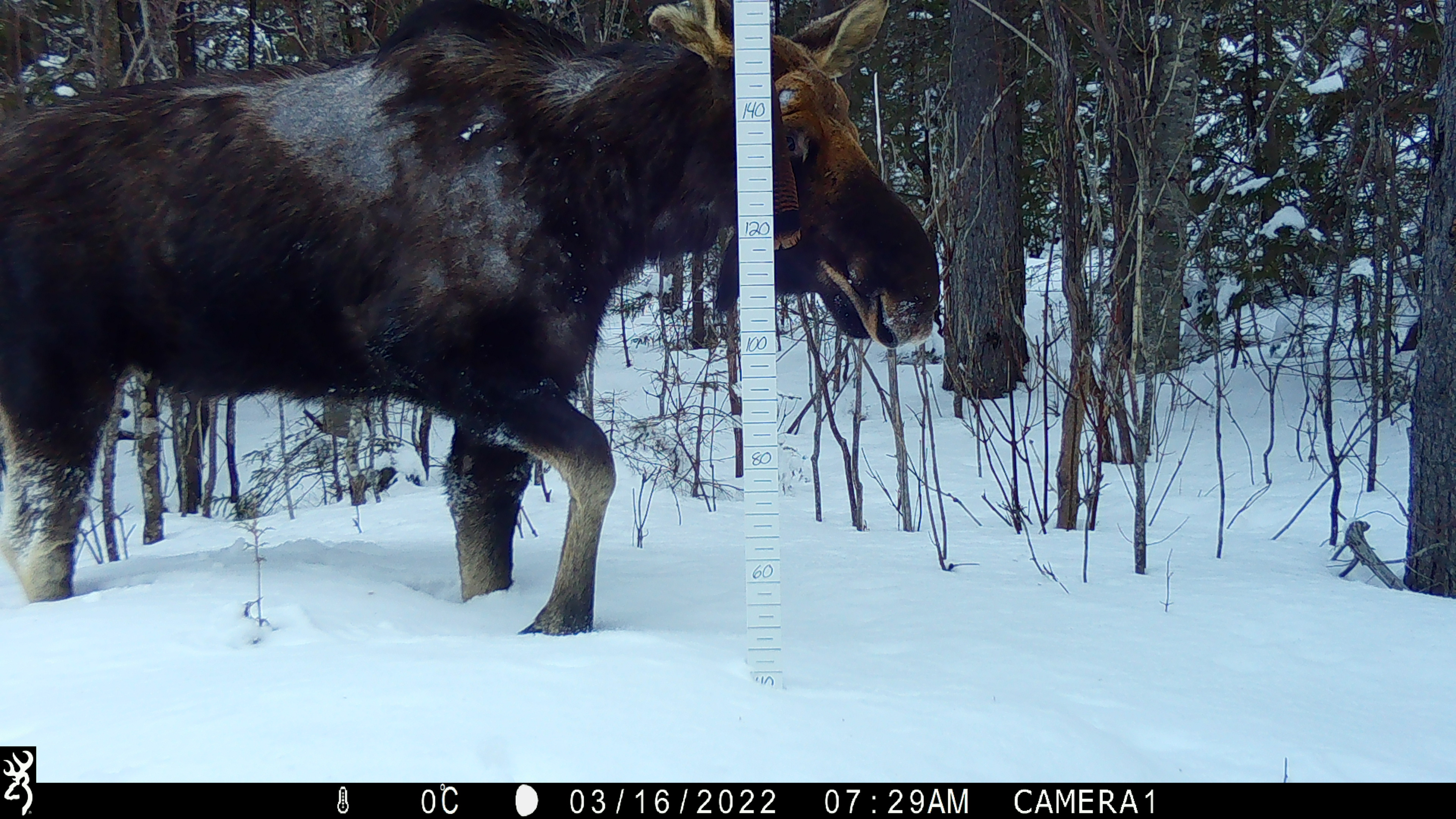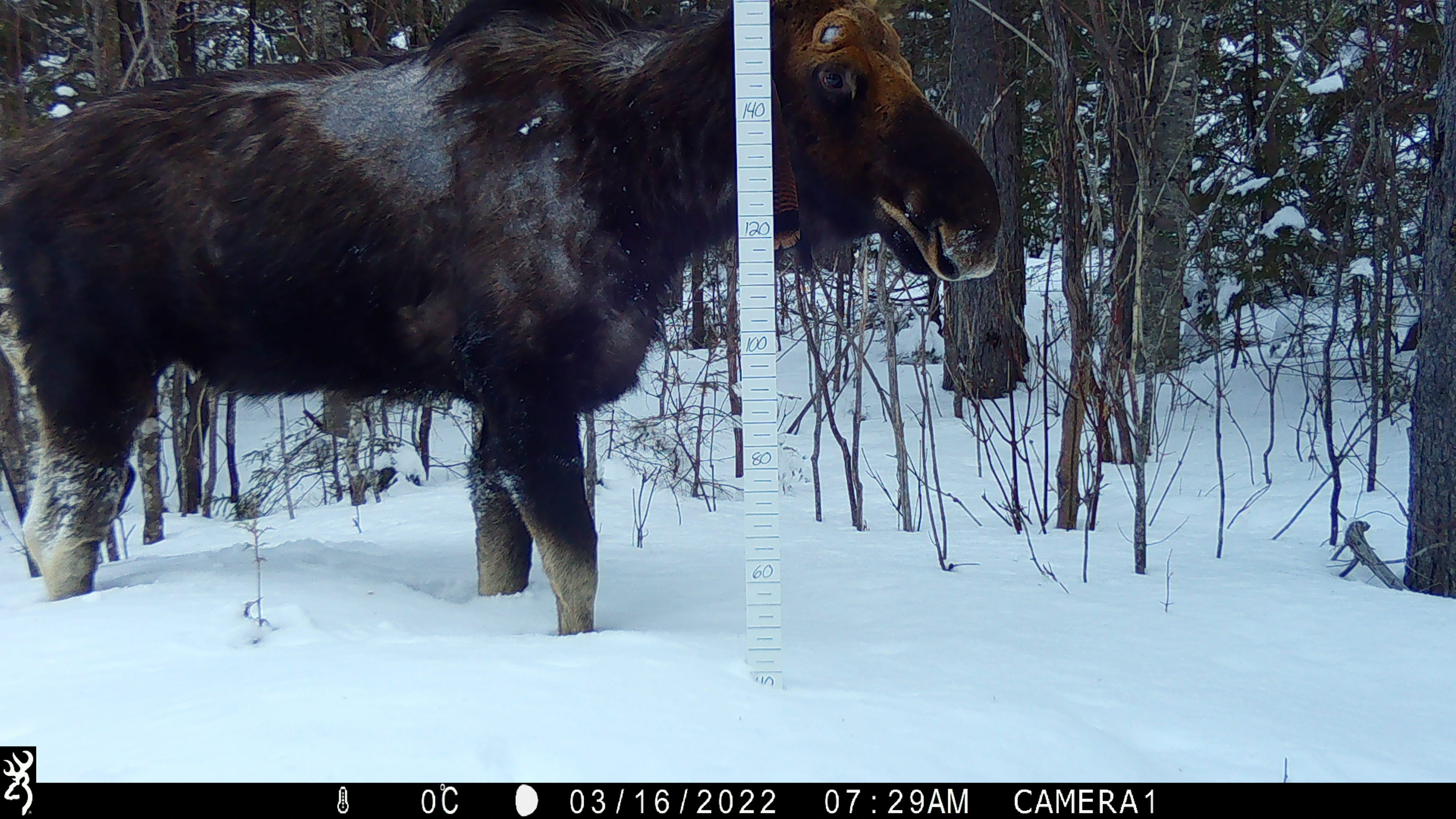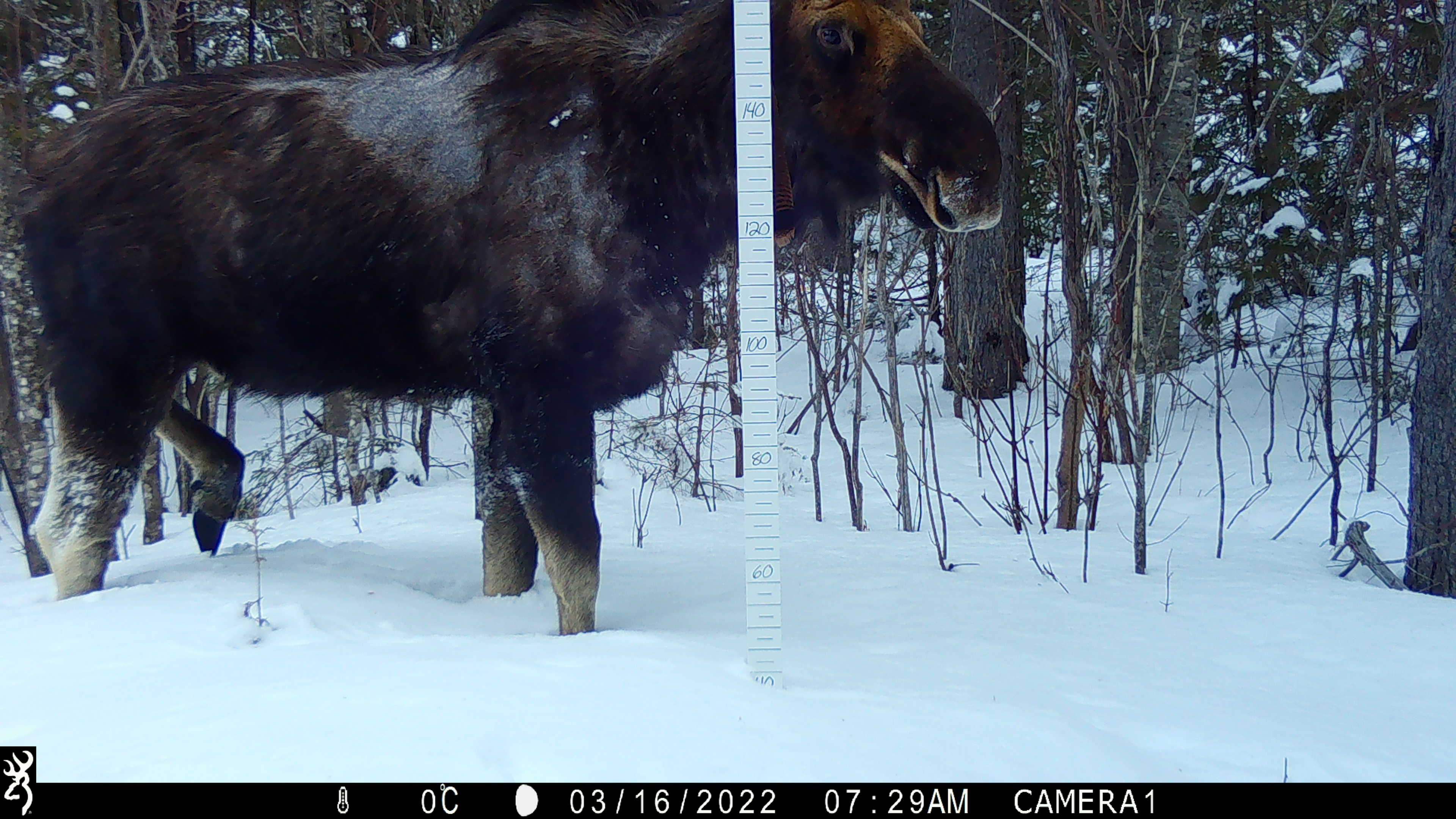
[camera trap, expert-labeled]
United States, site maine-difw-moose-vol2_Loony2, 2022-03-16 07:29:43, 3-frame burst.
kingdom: Animalia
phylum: Chordata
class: Mammalia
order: Artiodactyla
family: Cervidae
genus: Alces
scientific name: Alces alces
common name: moose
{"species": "moose (Alces alces)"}